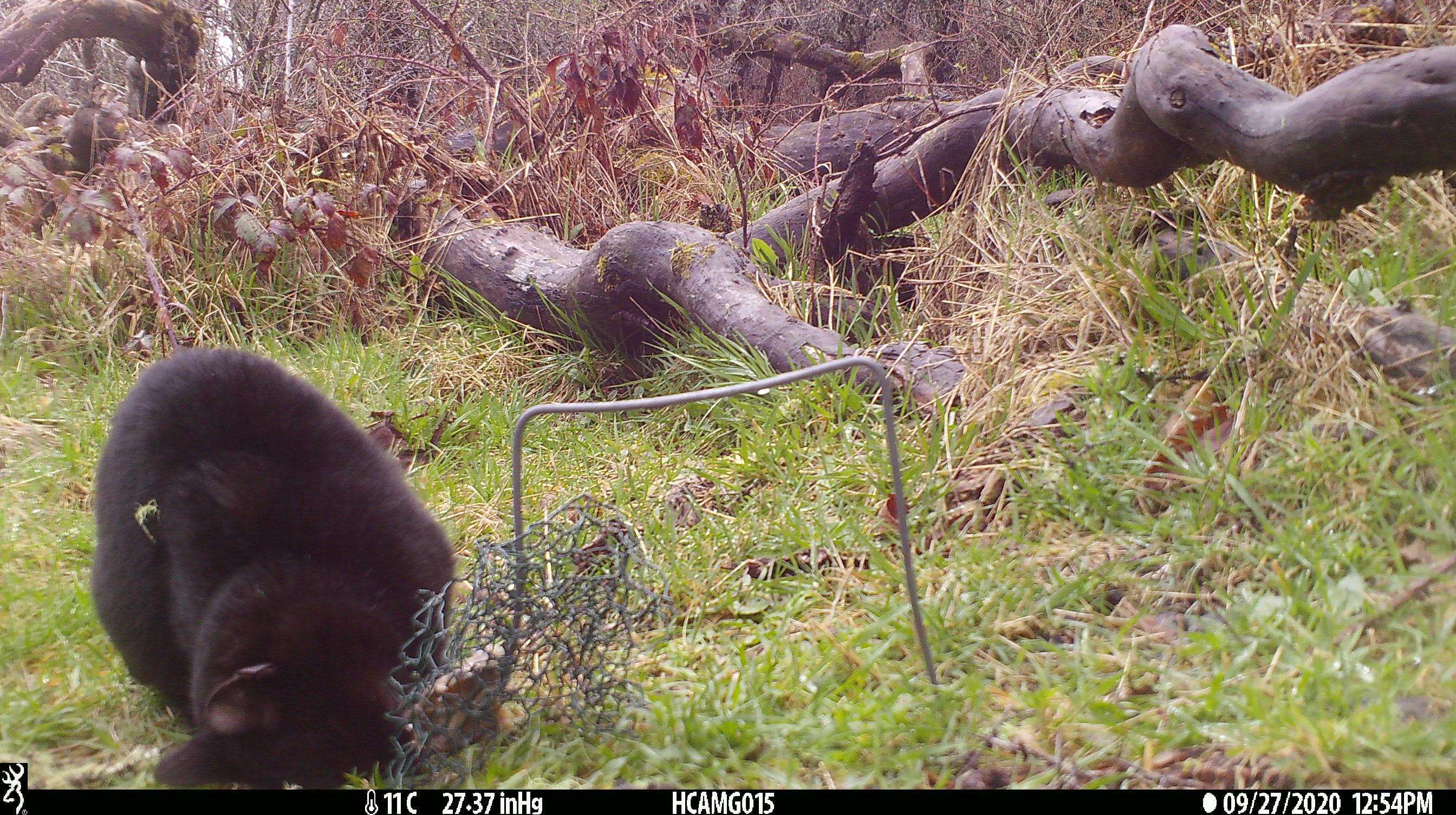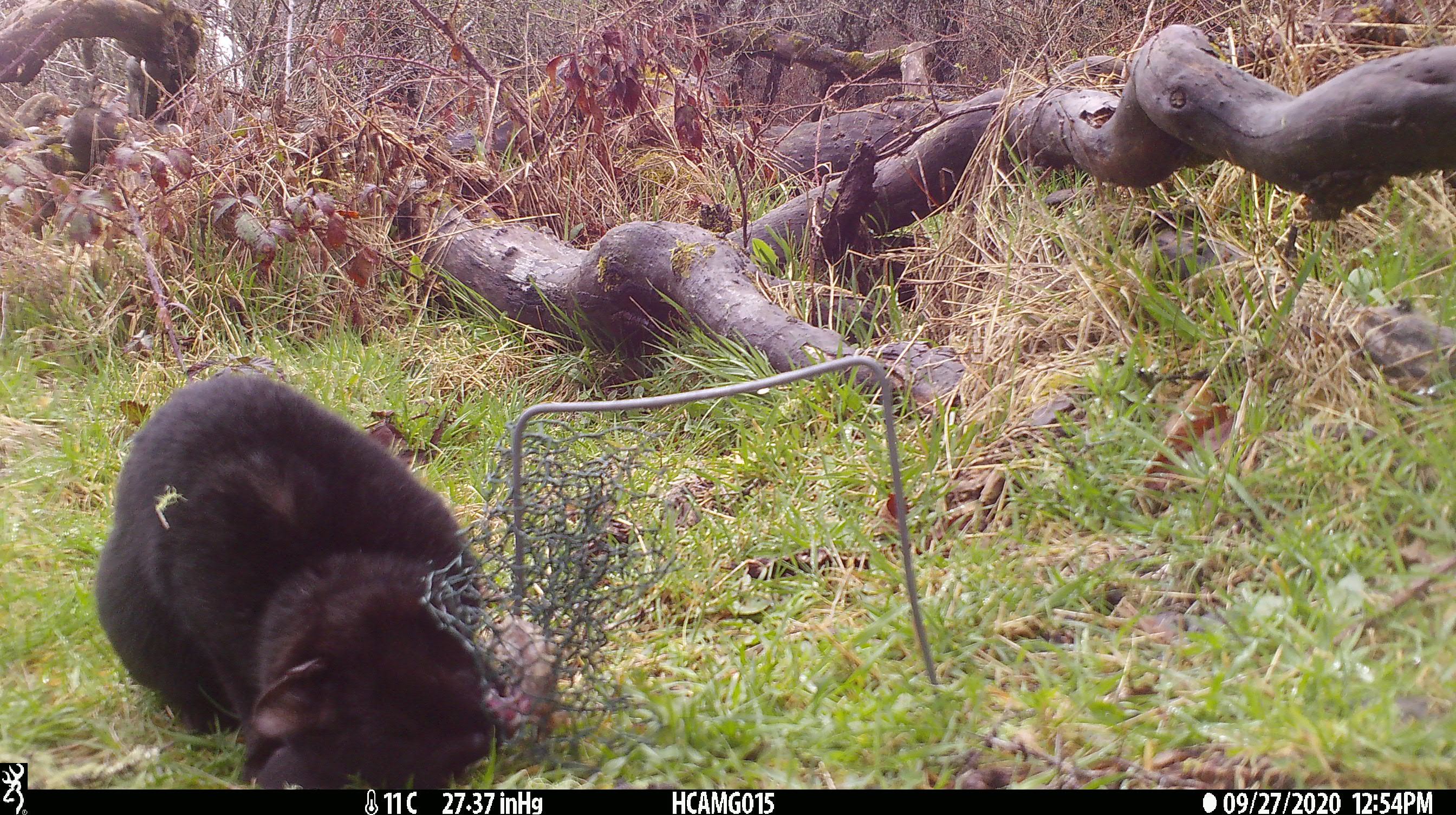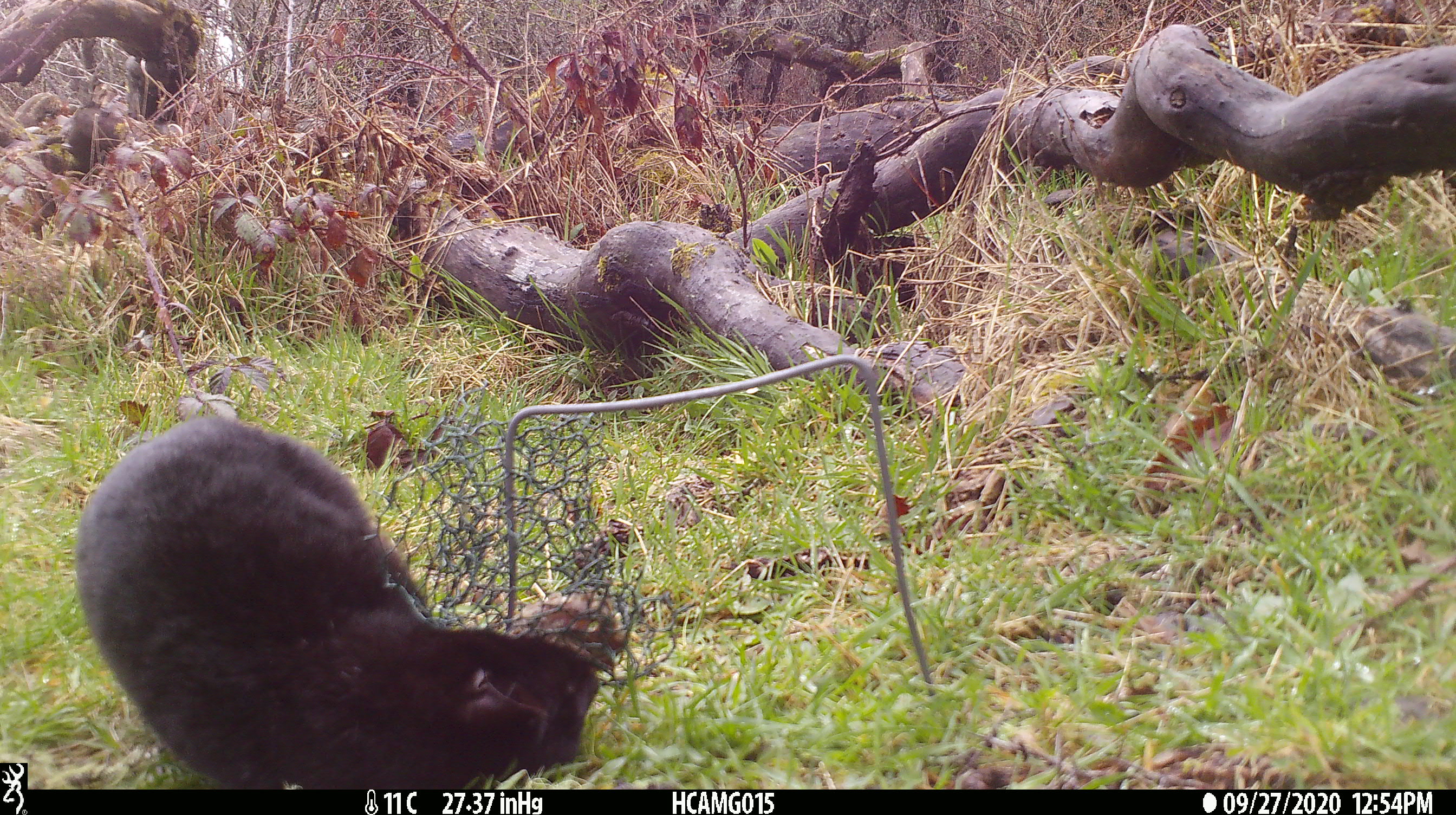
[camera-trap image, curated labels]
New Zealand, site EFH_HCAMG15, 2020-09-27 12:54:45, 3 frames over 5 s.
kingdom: Animalia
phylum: Chordata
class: Mammalia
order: Carnivora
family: Felidae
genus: Felis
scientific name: Felis catus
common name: domestic cat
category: cat